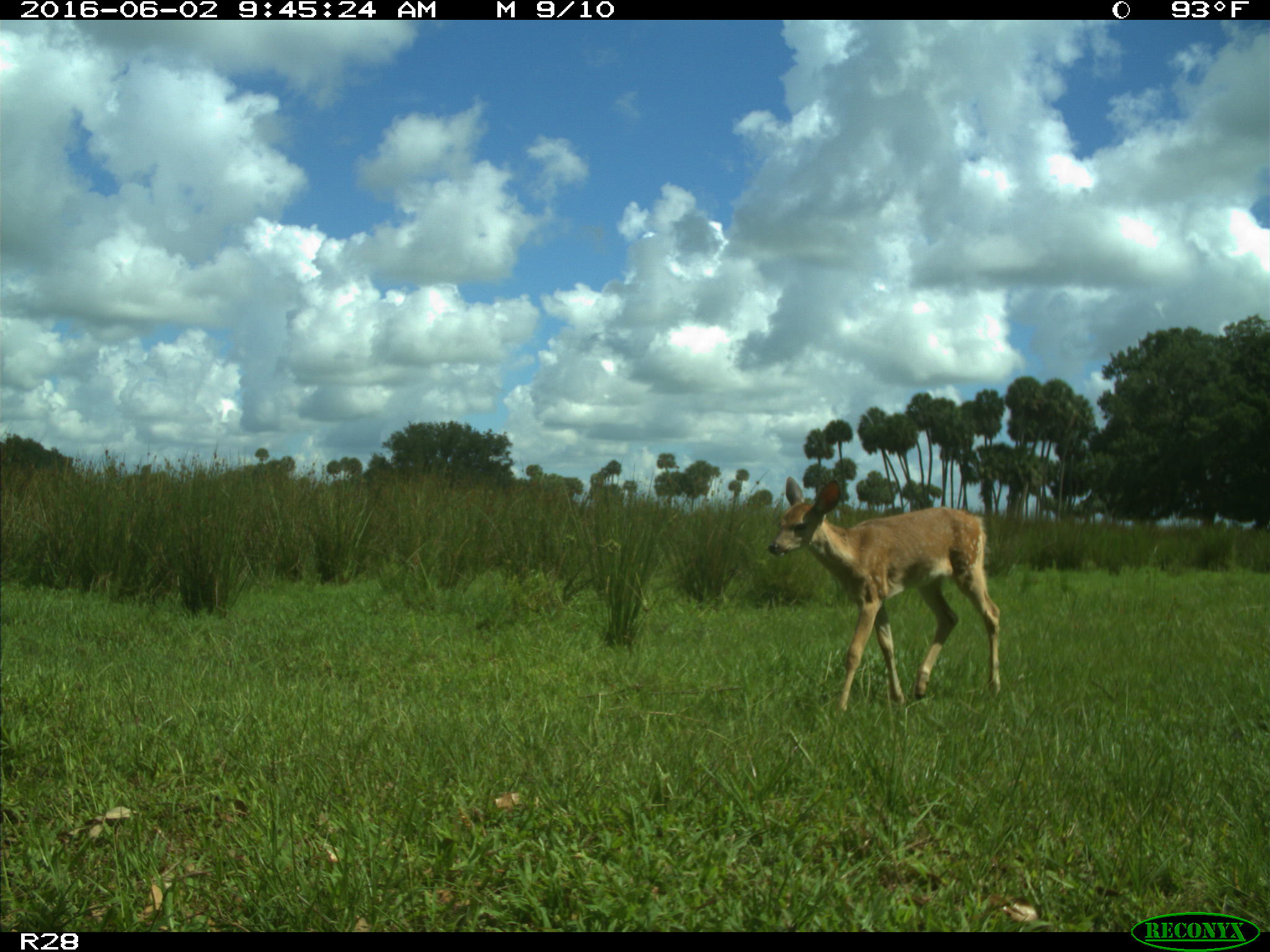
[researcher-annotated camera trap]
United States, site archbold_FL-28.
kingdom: Animalia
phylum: Chordata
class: Mammalia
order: Artiodactyla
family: Cervidae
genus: Odocoileus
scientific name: Odocoileus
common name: deer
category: unidentified deer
Unidentified deer (deer) (Odocoileus).